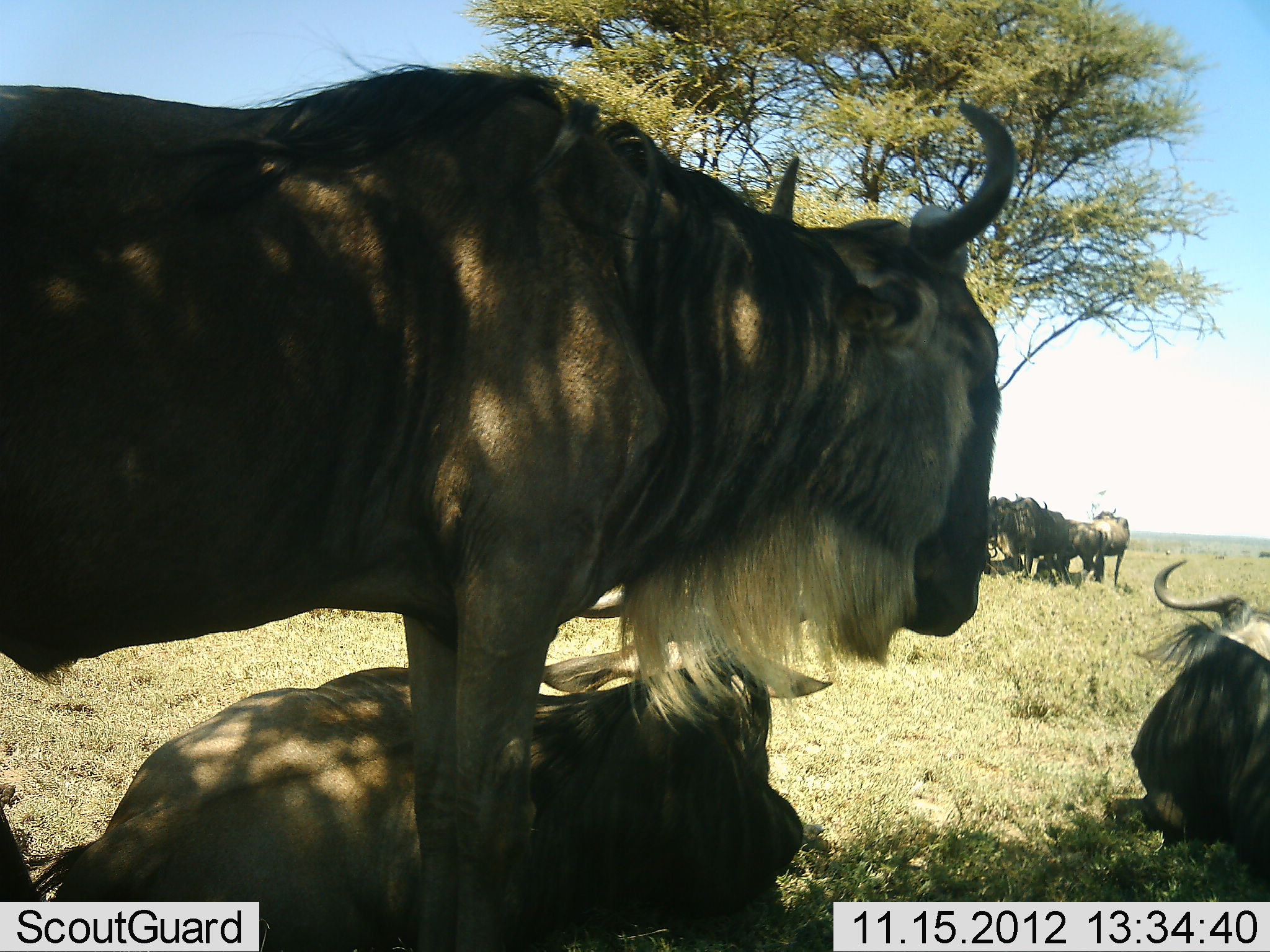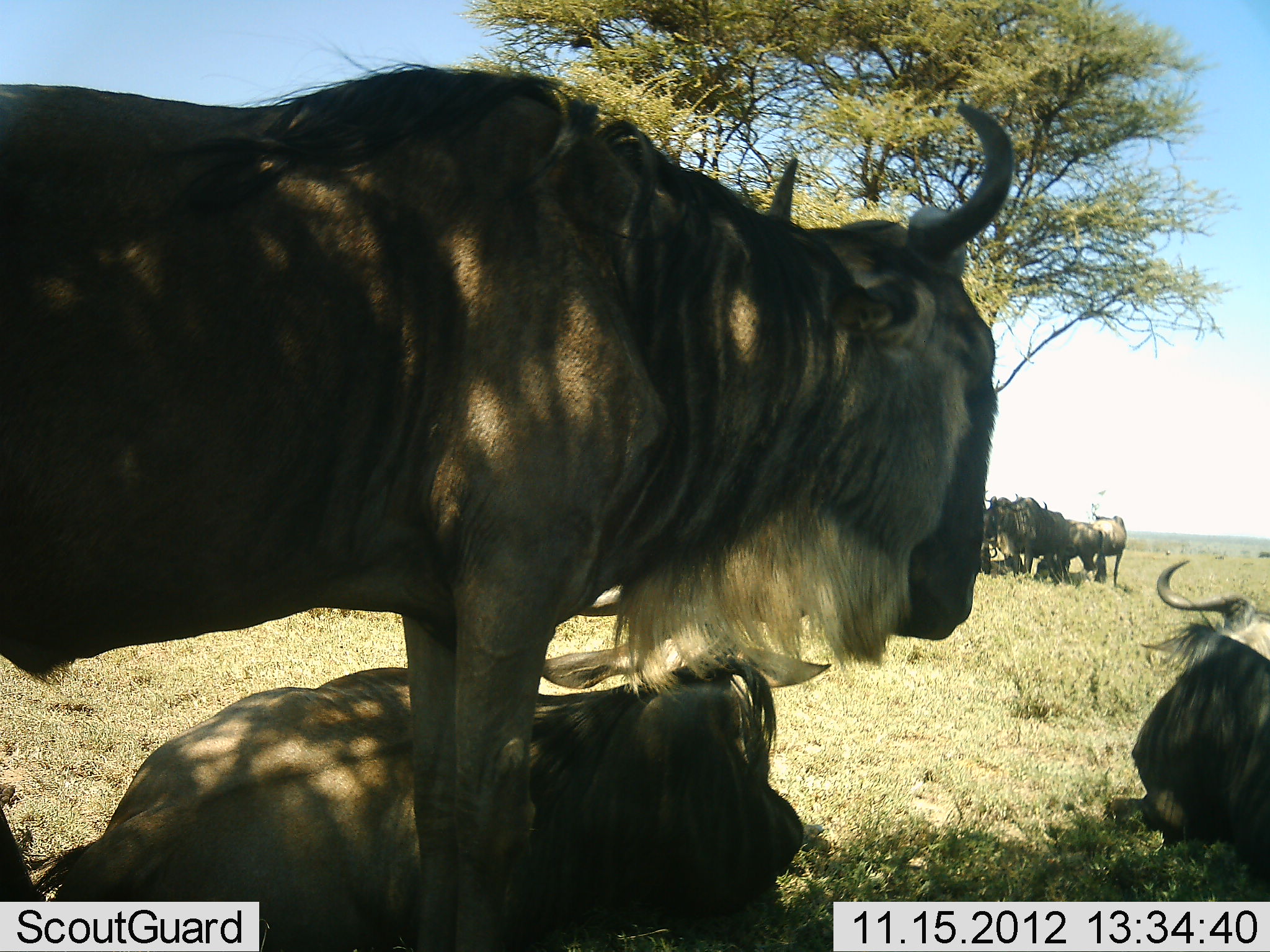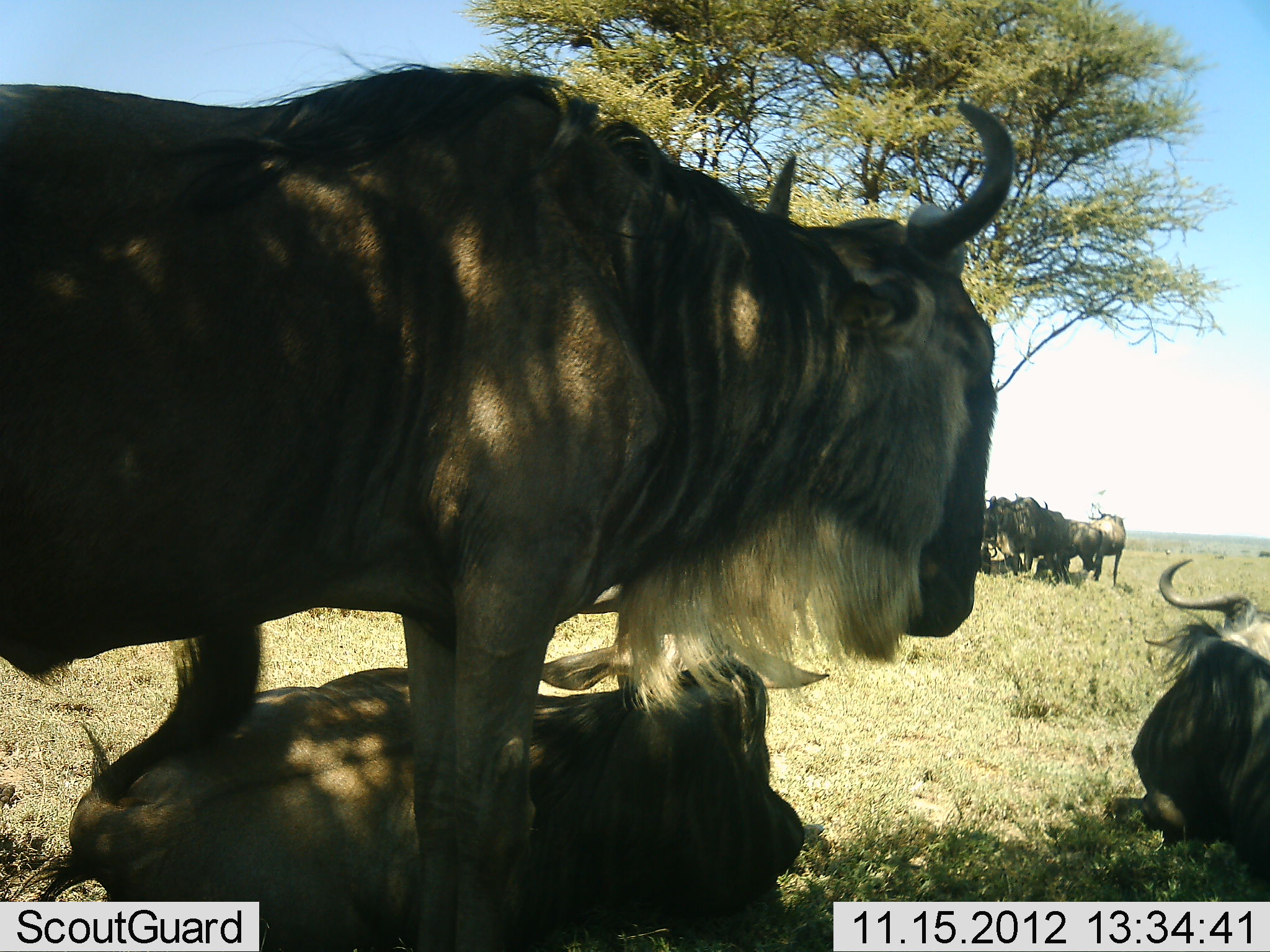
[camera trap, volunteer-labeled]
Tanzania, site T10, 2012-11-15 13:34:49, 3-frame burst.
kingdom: Animalia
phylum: Chordata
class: Mammalia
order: Artiodactyla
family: Bovidae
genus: Connochaetes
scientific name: Connochaetes taurinus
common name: blue wildebeest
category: wildebeest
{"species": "wildebeest (blue wildebeest) (Connochaetes taurinus)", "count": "7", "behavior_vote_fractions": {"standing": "90%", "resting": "100%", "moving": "0%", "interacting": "10%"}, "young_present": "0%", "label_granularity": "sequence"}